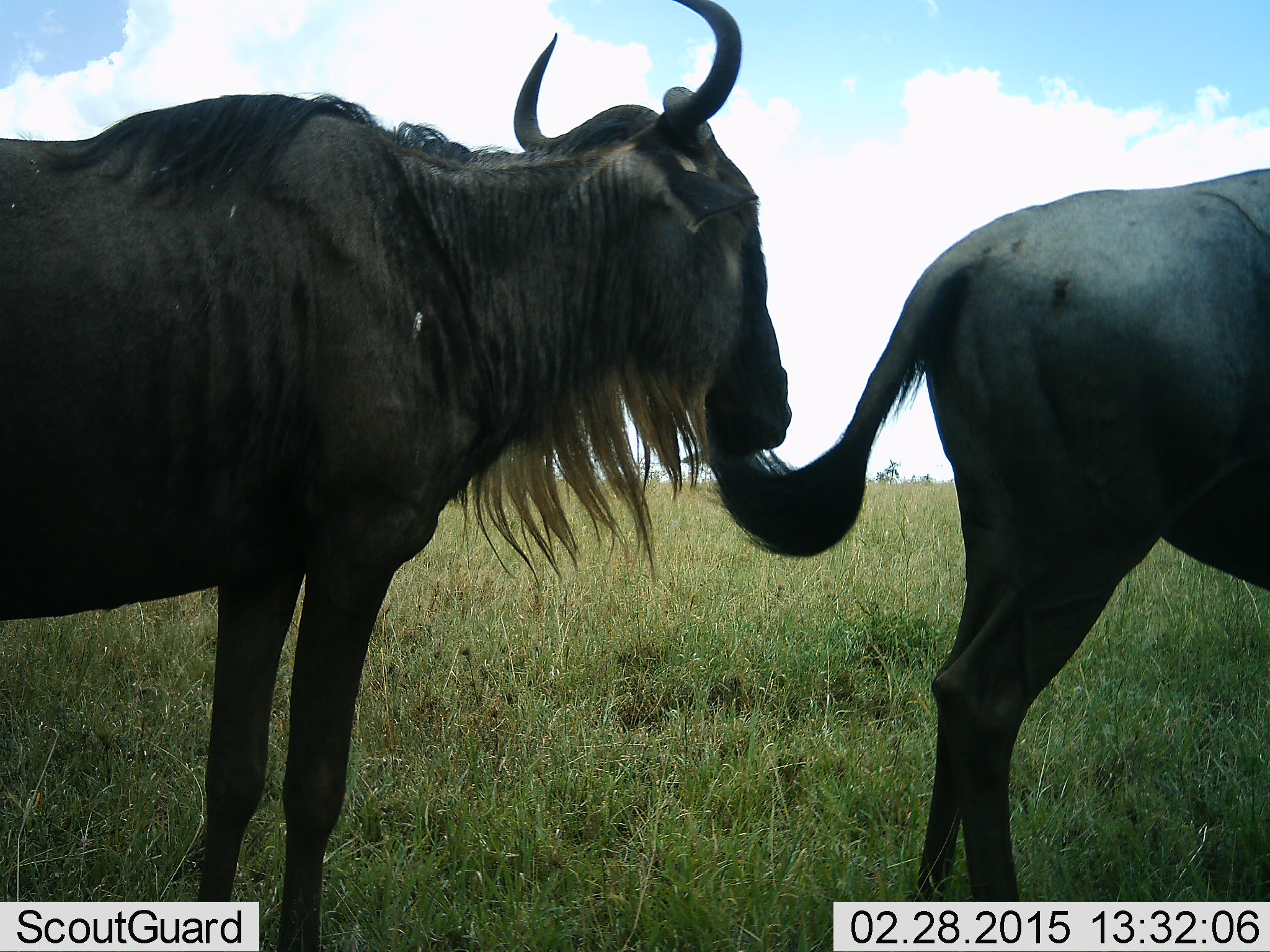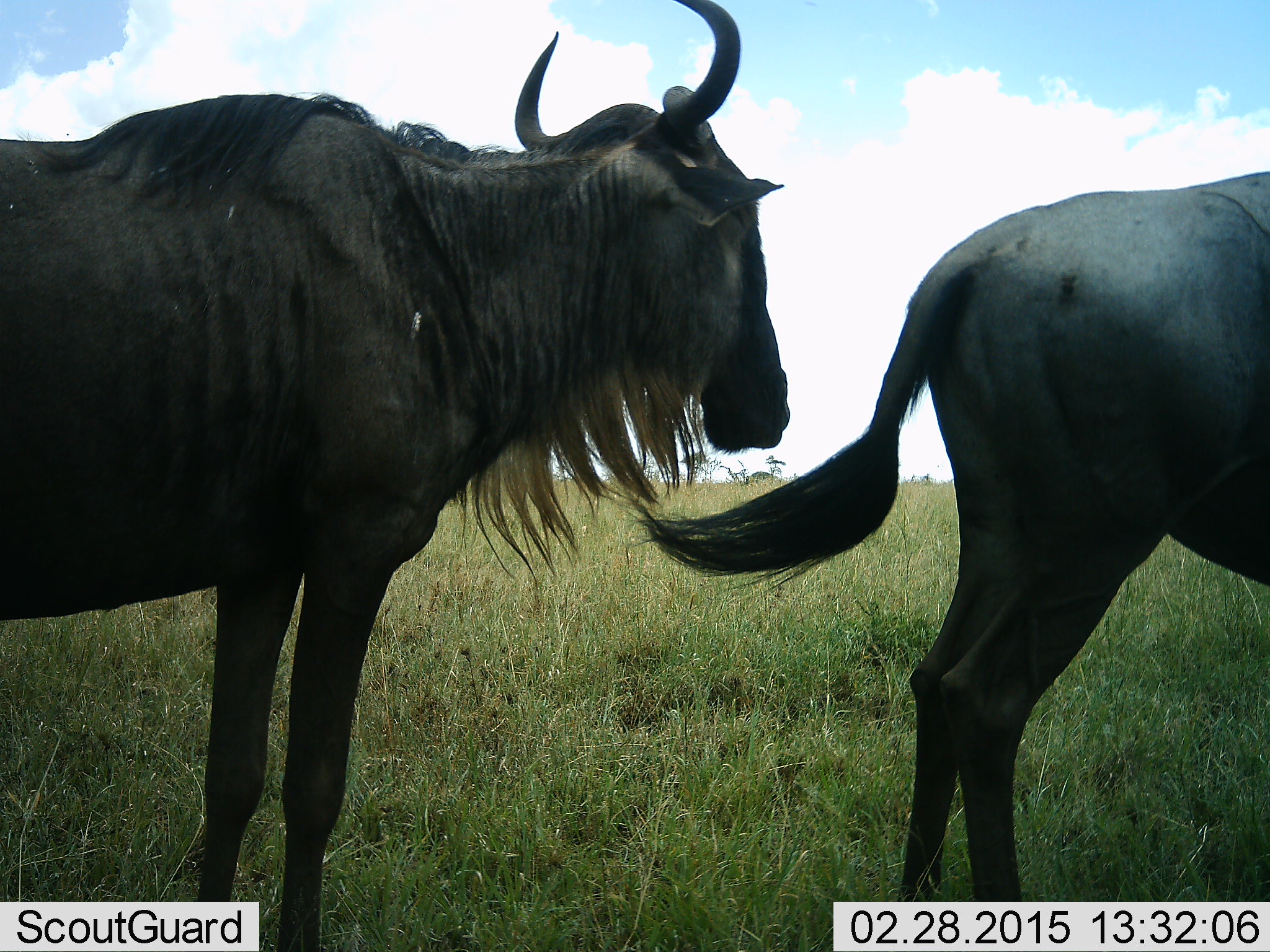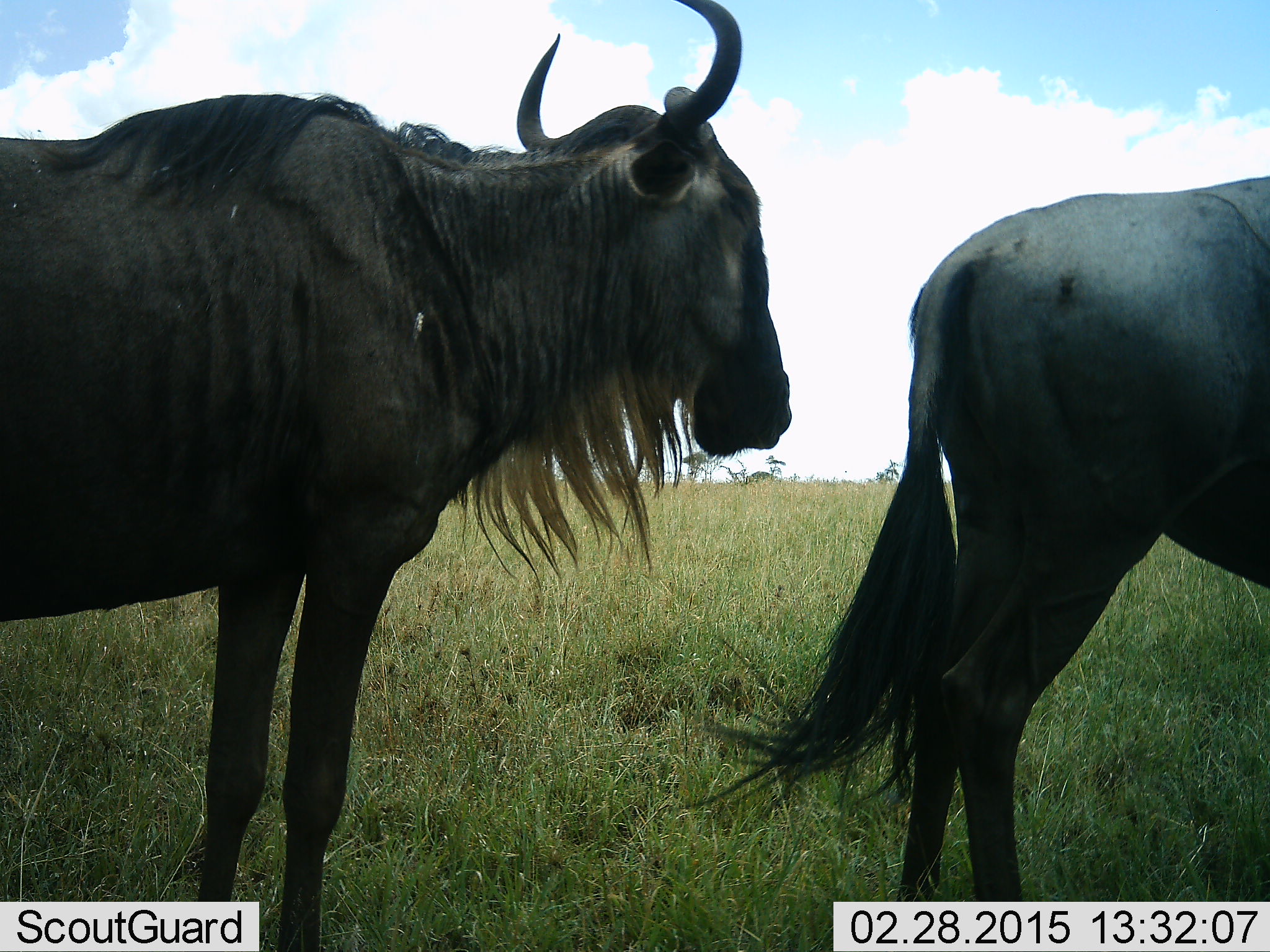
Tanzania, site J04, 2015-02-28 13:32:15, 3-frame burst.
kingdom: Animalia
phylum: Chordata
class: Mammalia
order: Artiodactyla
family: Bovidae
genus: Connochaetes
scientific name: Connochaetes taurinus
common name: blue wildebeest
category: wildebeest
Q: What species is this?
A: Wildebeest (blue wildebeest) (Connochaetes taurinus).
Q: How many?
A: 2.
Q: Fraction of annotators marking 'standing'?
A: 100%.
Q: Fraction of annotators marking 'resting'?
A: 0%.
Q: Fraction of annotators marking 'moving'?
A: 0%.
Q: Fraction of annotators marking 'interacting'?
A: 0%.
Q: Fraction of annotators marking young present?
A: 0%.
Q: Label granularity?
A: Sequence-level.